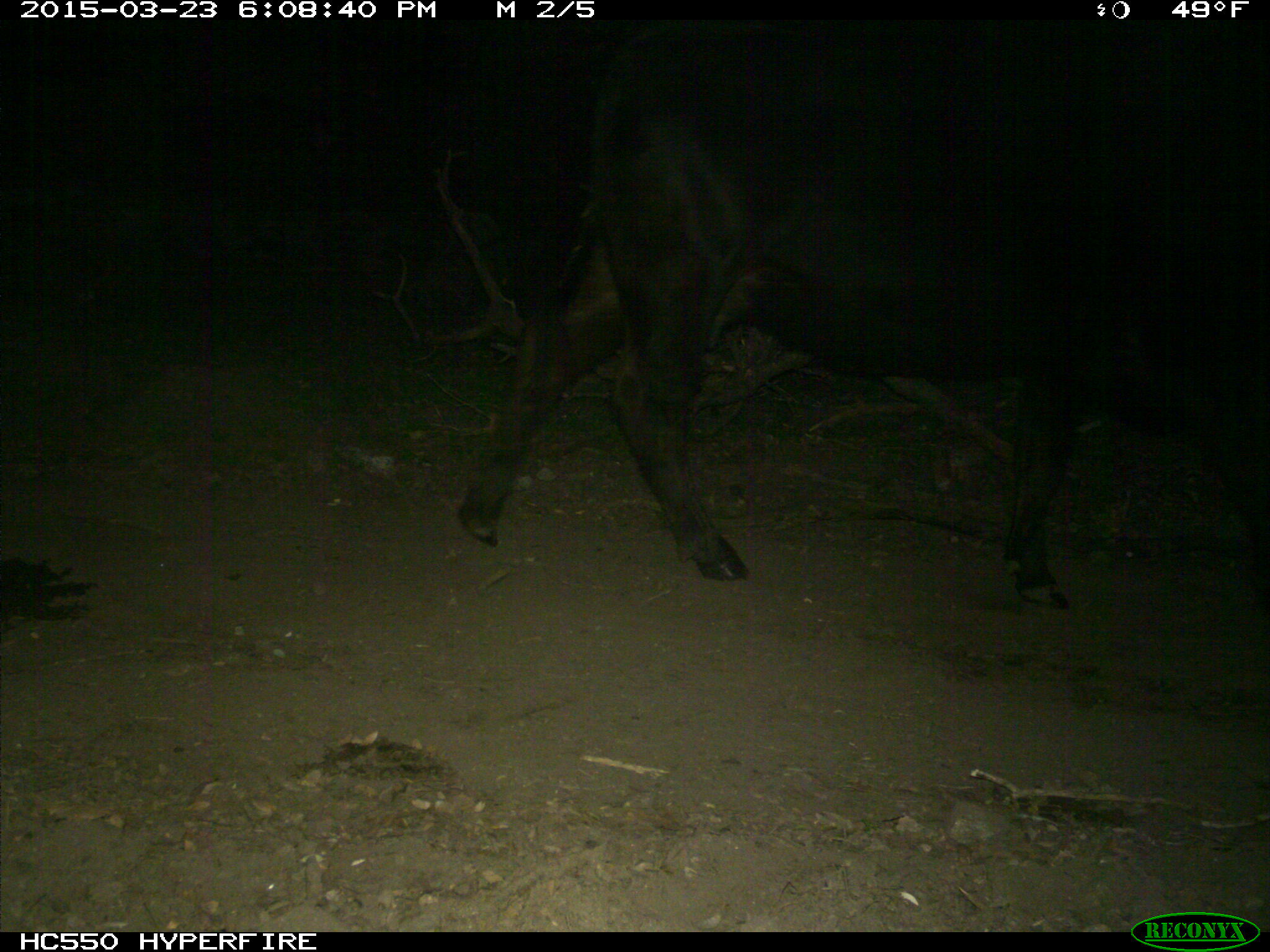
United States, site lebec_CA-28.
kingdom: Animalia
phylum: Chordata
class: Mammalia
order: Artiodactyla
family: Bovidae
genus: Bos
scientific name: Bos taurus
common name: domestic cow